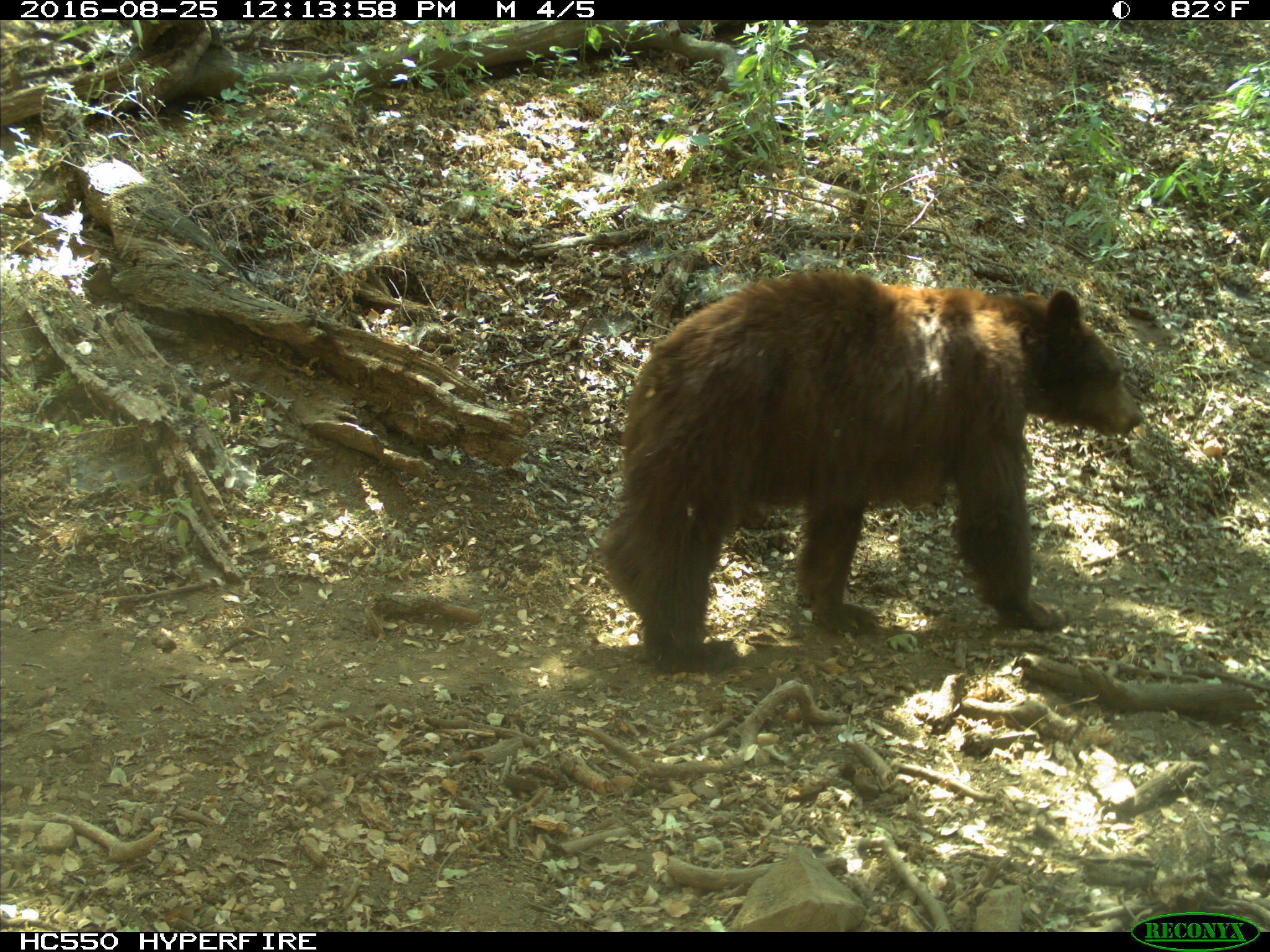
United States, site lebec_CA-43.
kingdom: Animalia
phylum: Chordata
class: Mammalia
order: Carnivora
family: Ursidae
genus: Ursus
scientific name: Ursus americanus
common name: american black bear